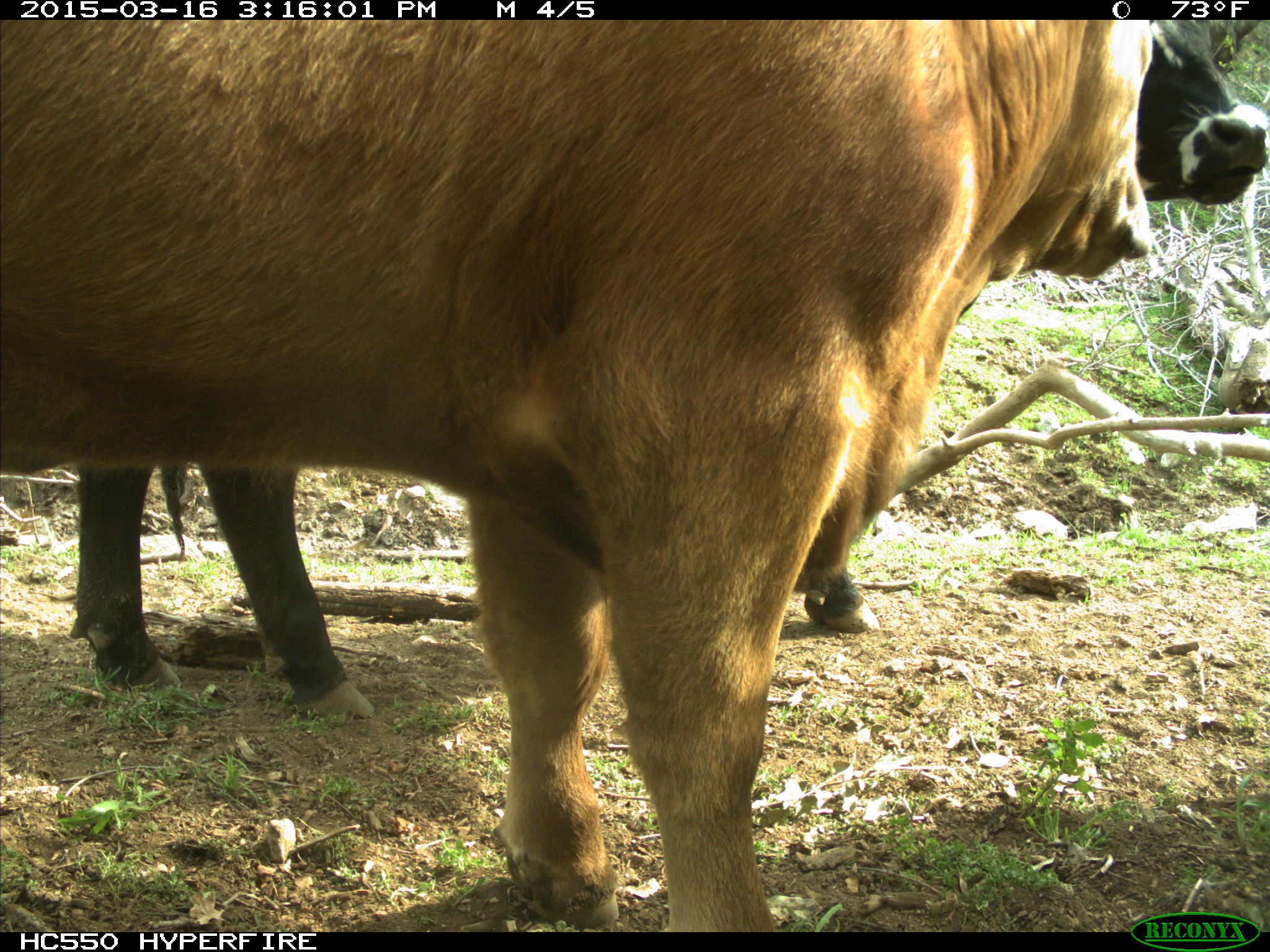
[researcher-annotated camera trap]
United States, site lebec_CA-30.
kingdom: Animalia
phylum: Chordata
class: Mammalia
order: Artiodactyla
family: Bovidae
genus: Bos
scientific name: Bos taurus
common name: domestic cow